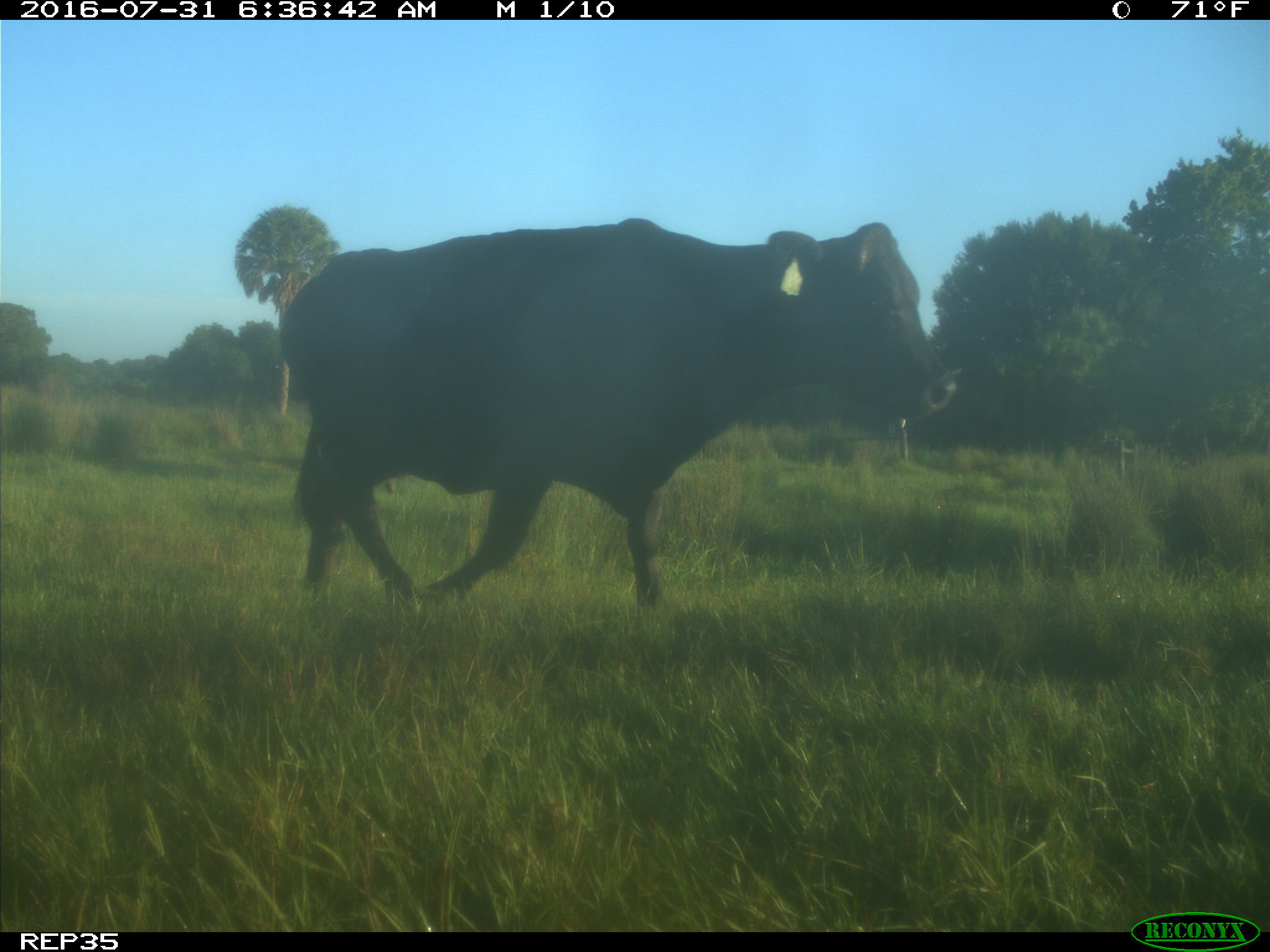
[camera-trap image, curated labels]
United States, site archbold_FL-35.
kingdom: Animalia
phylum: Chordata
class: Mammalia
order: Artiodactyla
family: Bovidae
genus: Bos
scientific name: Bos taurus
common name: domestic cow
Bos taurus (domestic cow).